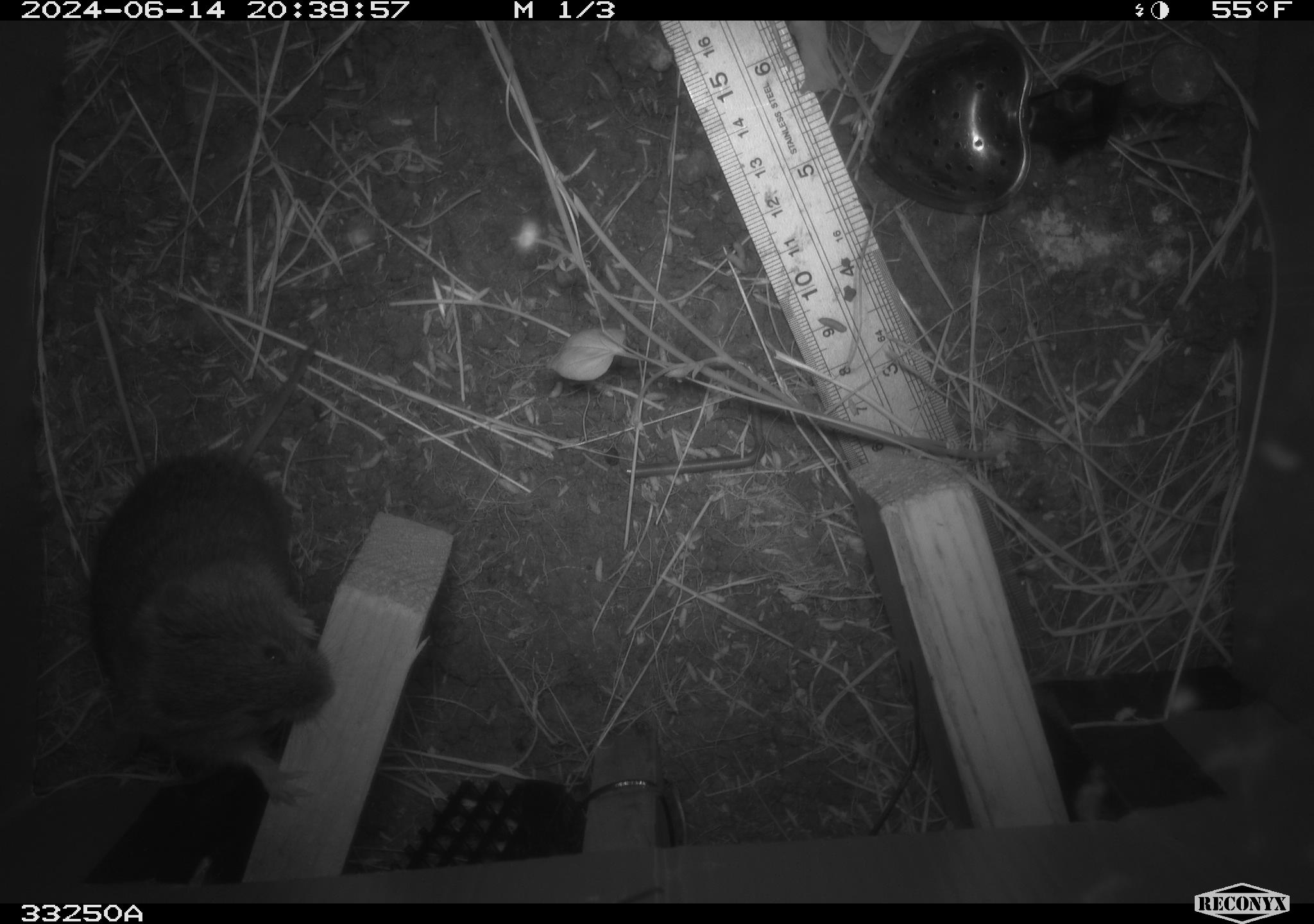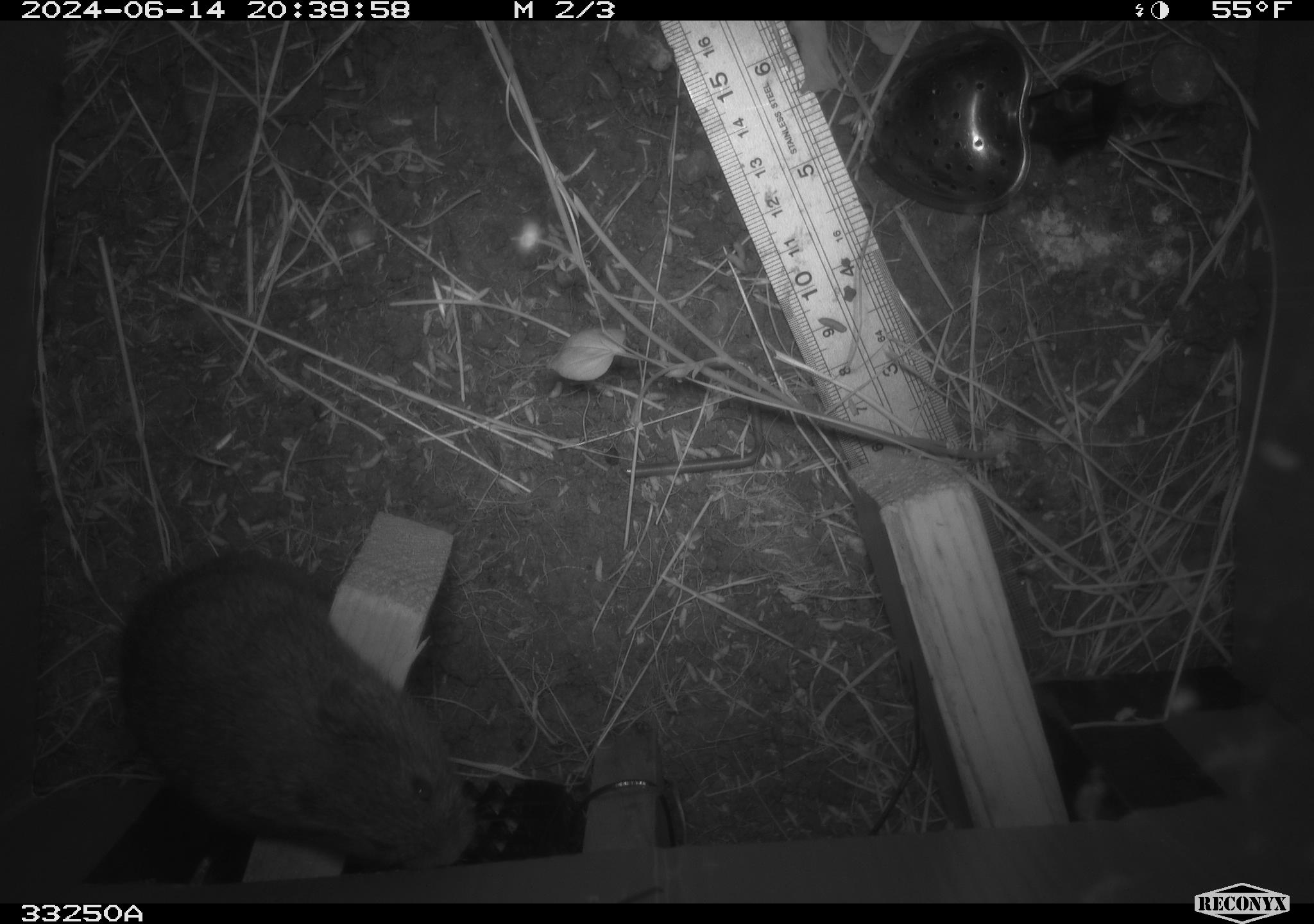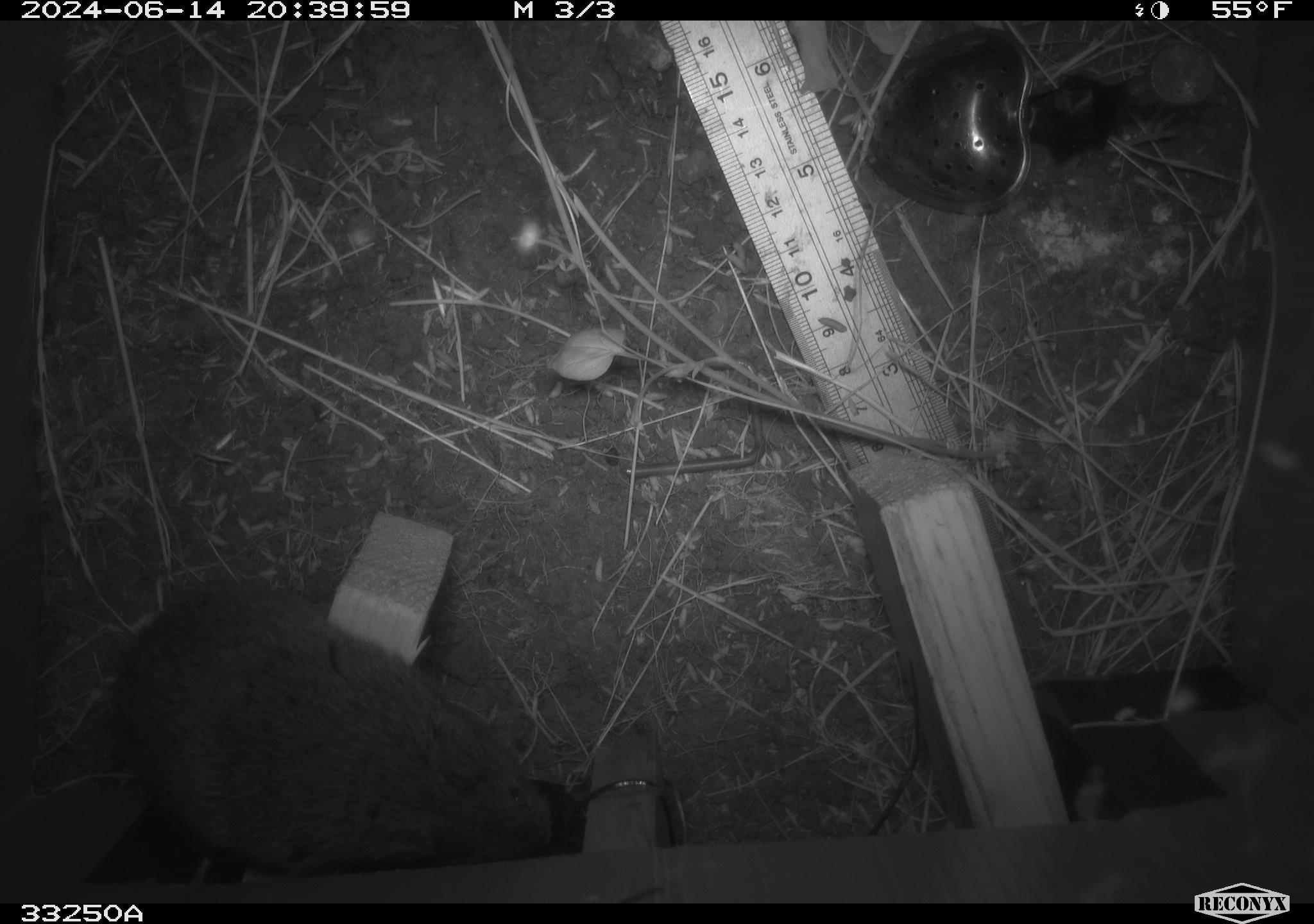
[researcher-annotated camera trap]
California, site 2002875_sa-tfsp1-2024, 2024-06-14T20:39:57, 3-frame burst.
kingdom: Animalia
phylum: Chordata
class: Mammalia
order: Rodentia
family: Cricetidae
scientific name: Arvicolinae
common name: voles, lemmings, and muskrats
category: arvicolinae subfamily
Arvicolinae subfamily (voles, lemmings, and muskrats) (Arvicolinae).